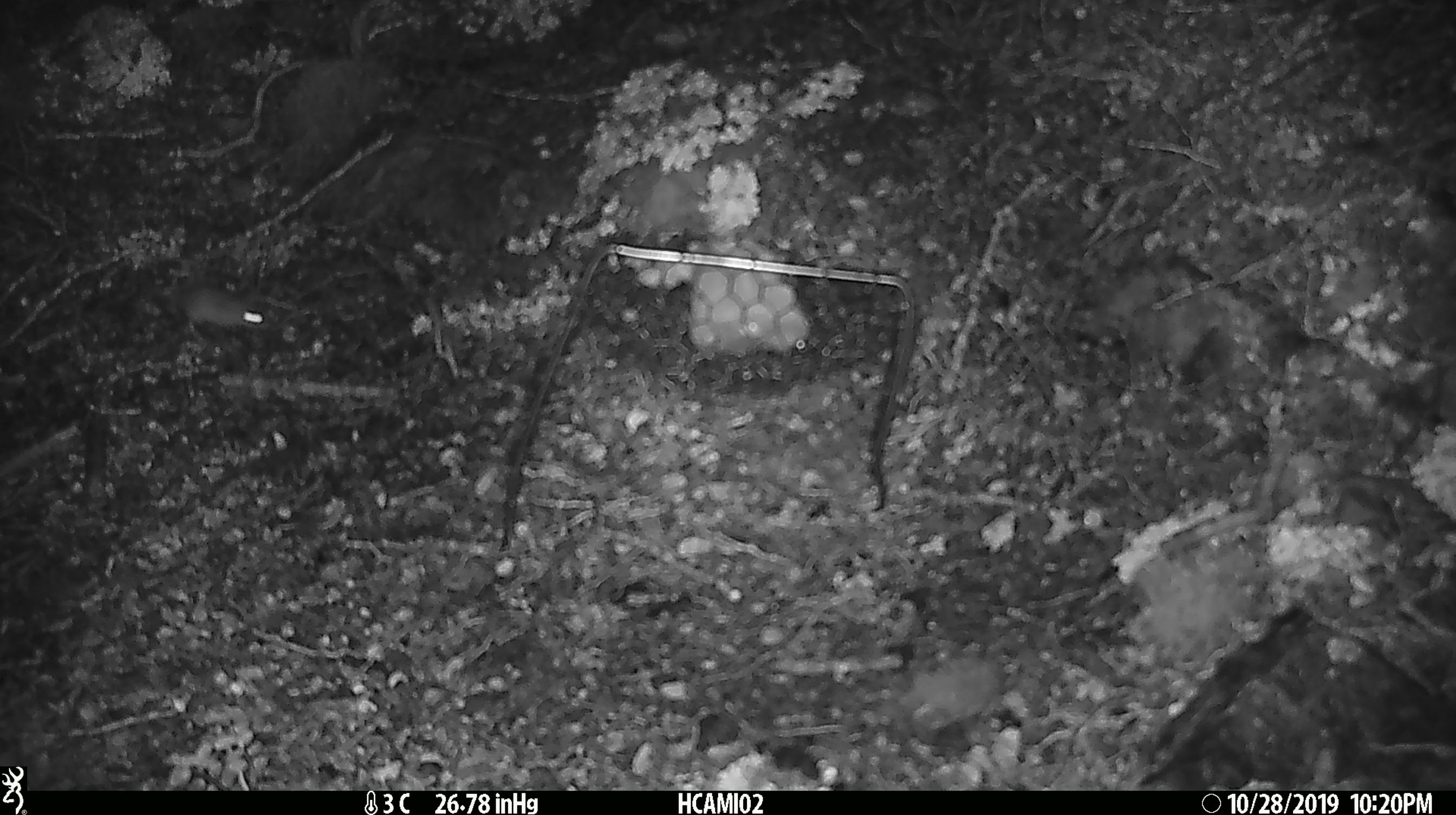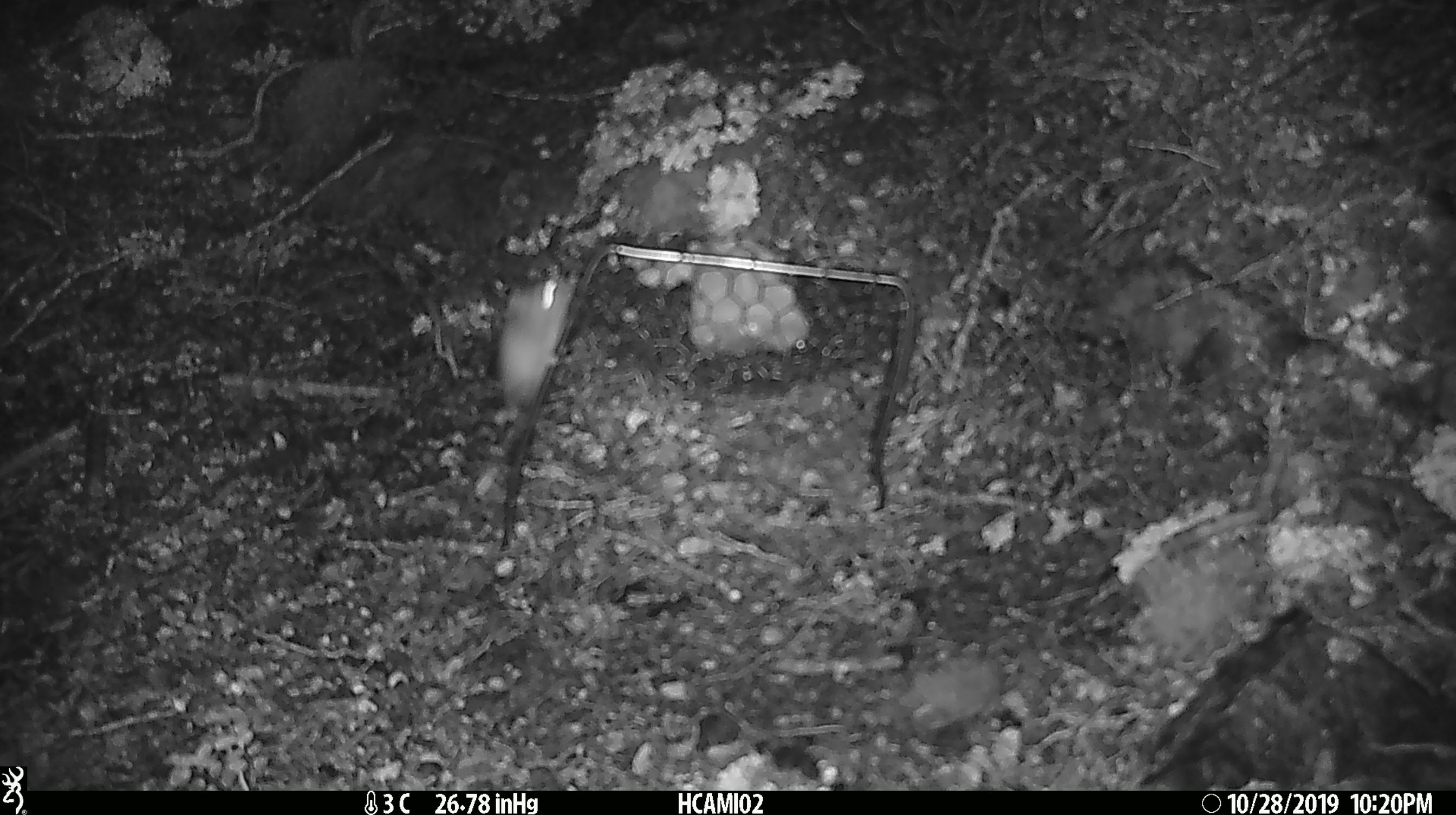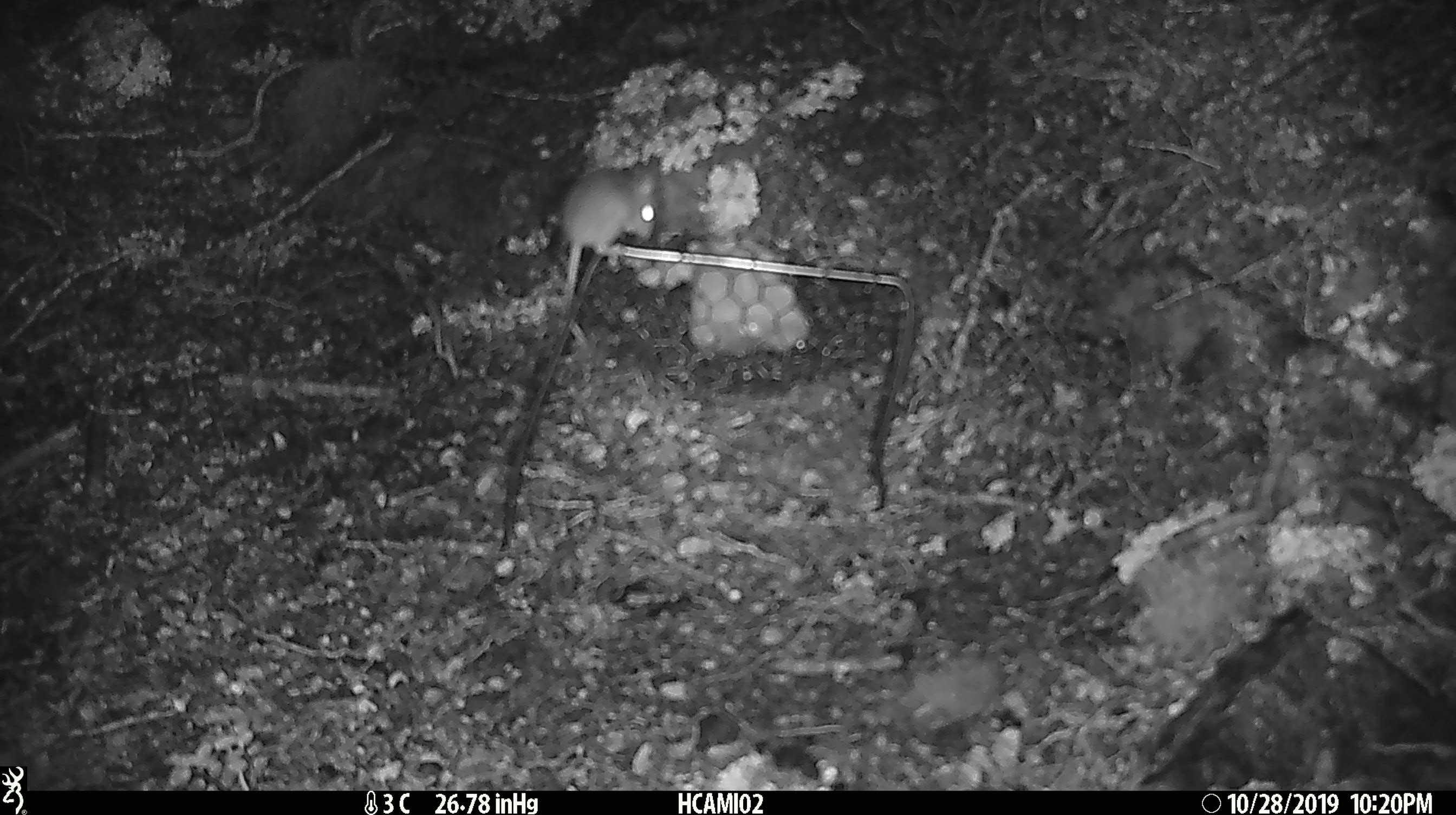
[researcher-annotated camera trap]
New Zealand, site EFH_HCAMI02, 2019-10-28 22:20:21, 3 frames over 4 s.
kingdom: Animalia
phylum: Chordata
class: Mammalia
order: Rodentia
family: Muridae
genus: Mus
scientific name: Mus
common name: mouse